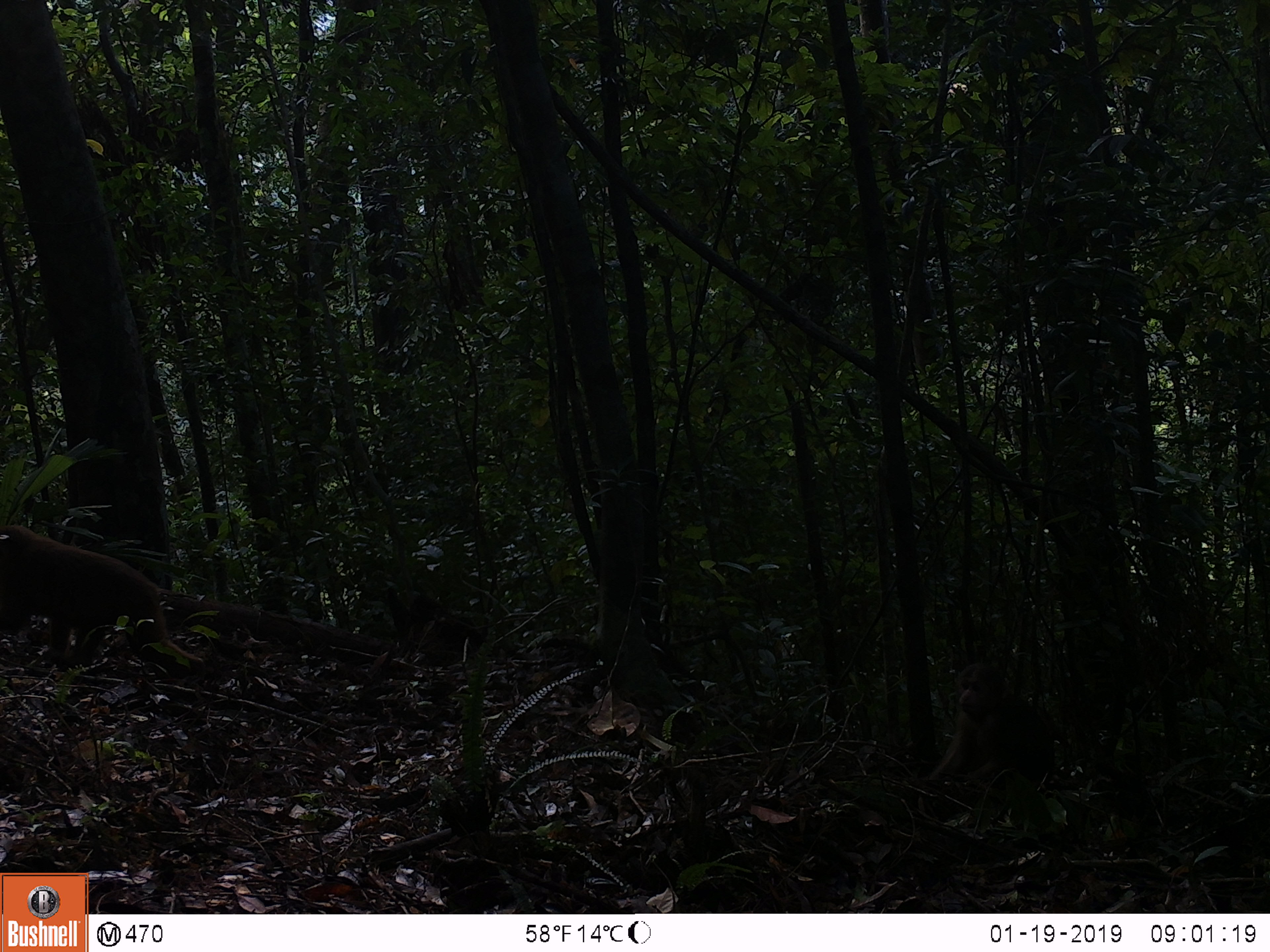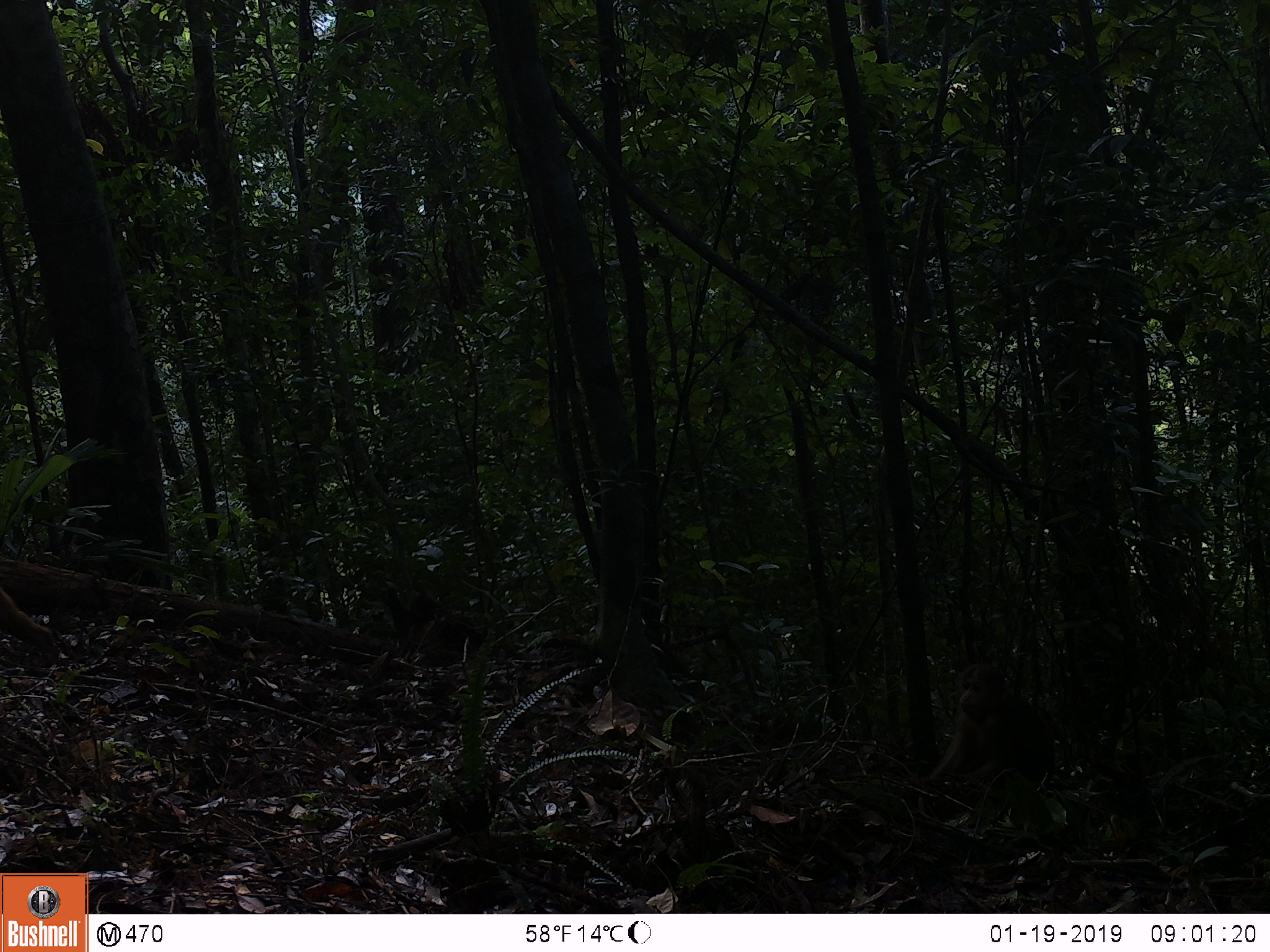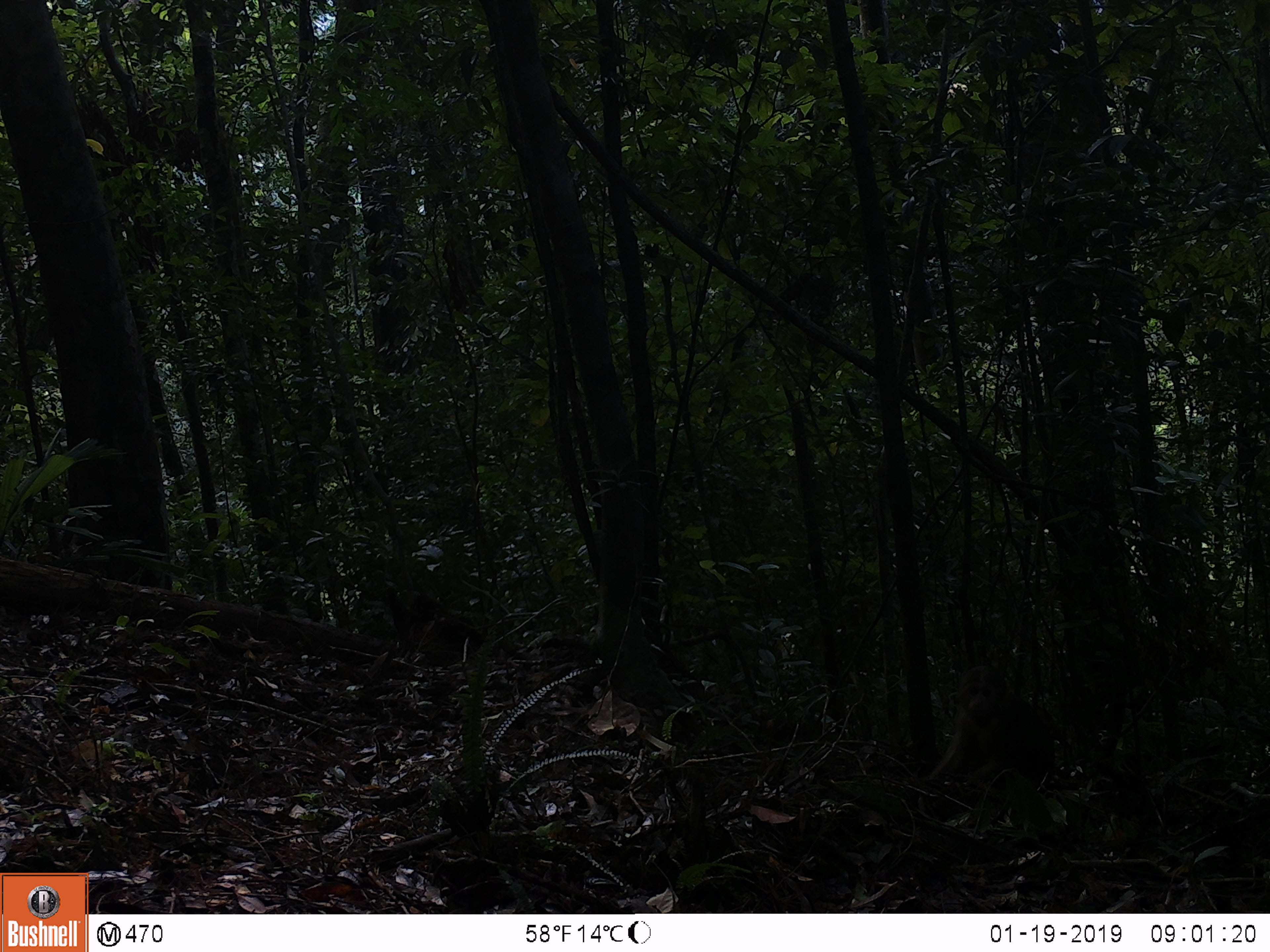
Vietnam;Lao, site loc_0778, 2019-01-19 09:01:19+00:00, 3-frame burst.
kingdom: Animalia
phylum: Chordata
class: Mammalia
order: Primates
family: Cercopithecidae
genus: Macaca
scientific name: Macaca arctoides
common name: stump-tailed macaque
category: stump tailed macaque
Stump tailed macaque (stump-tailed macaque) (Macaca arctoides). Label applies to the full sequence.